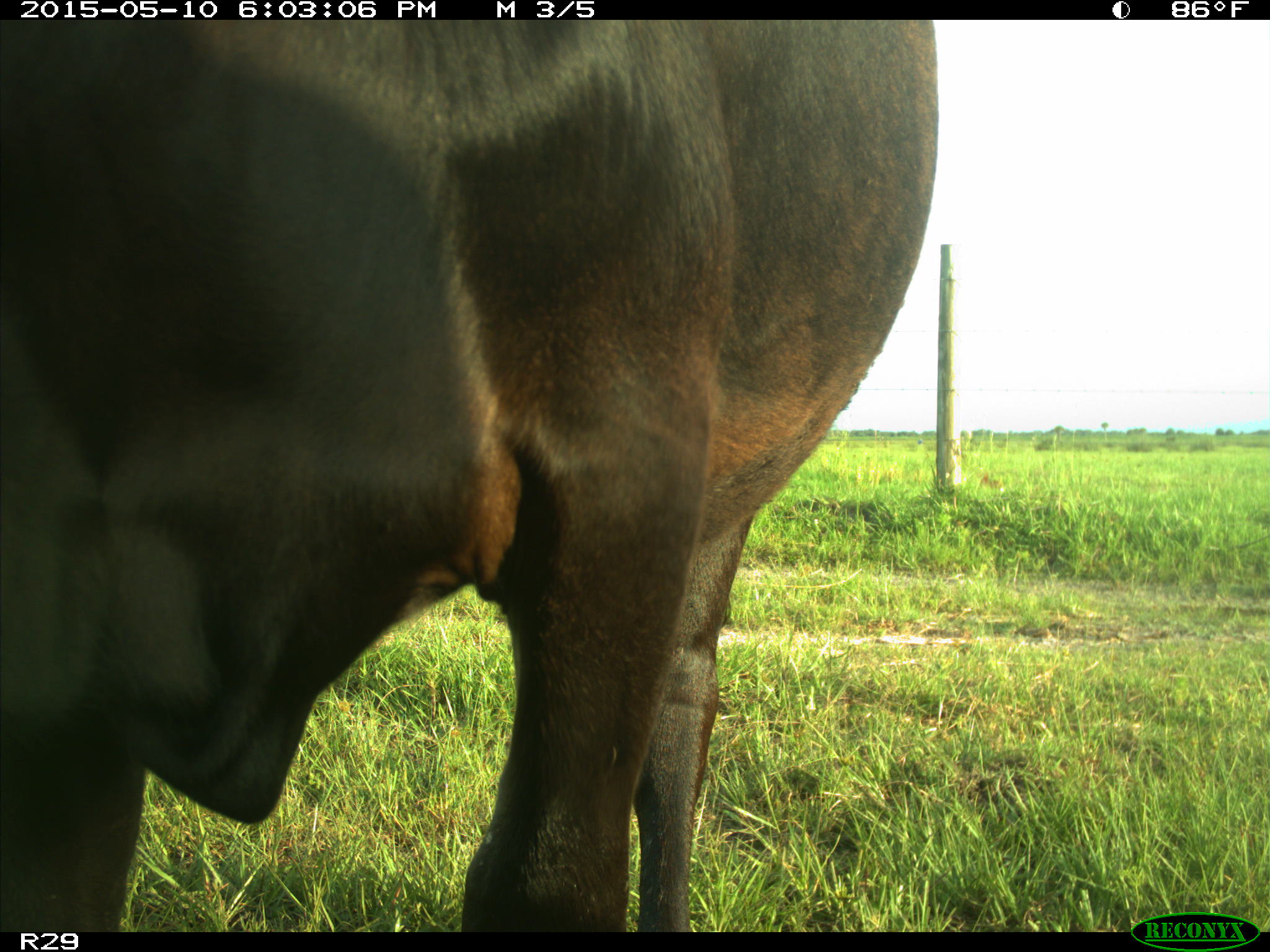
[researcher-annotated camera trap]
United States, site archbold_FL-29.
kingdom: Animalia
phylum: Chordata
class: Mammalia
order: Artiodactyla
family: Bovidae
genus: Bos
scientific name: Bos taurus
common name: domestic cow